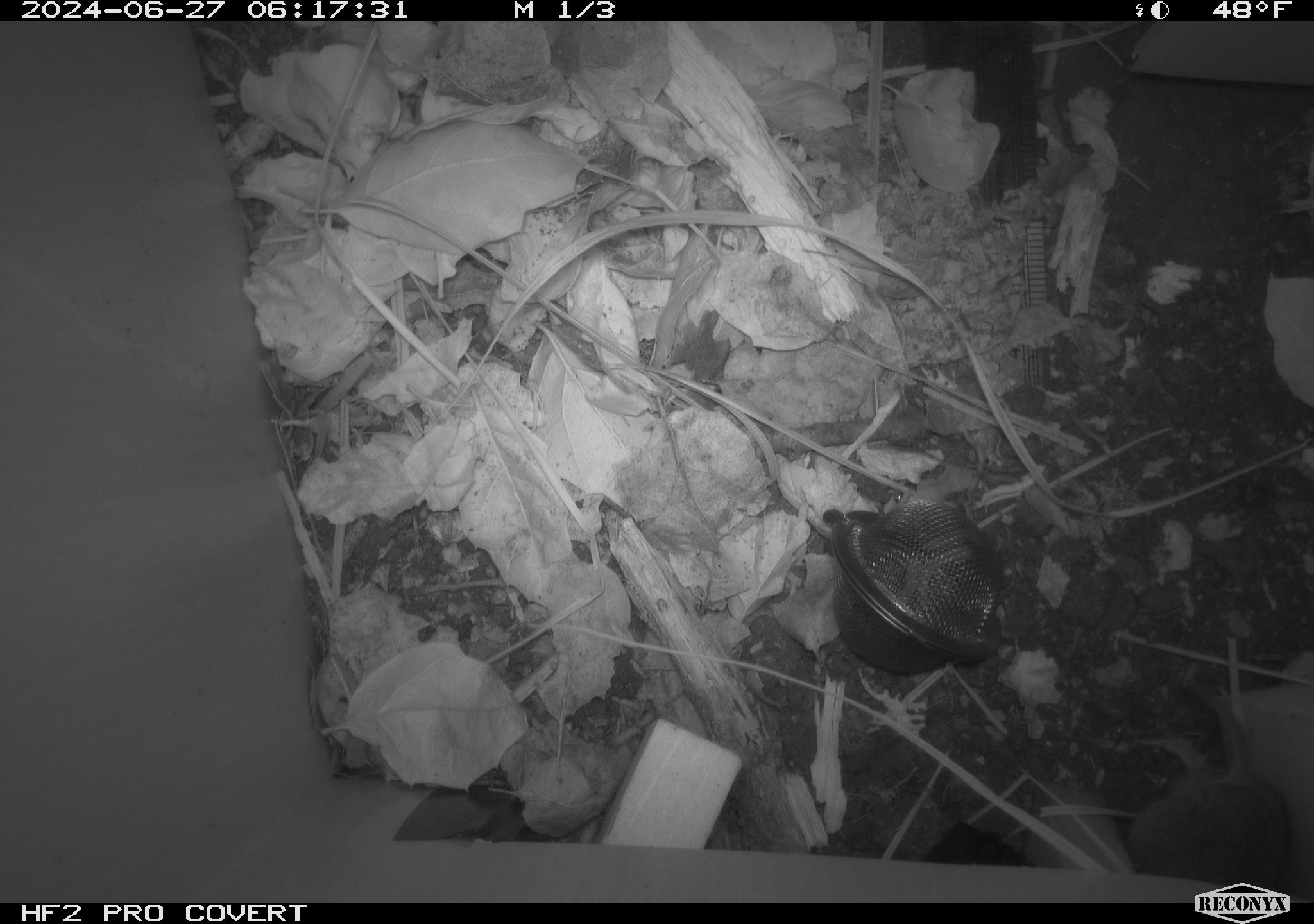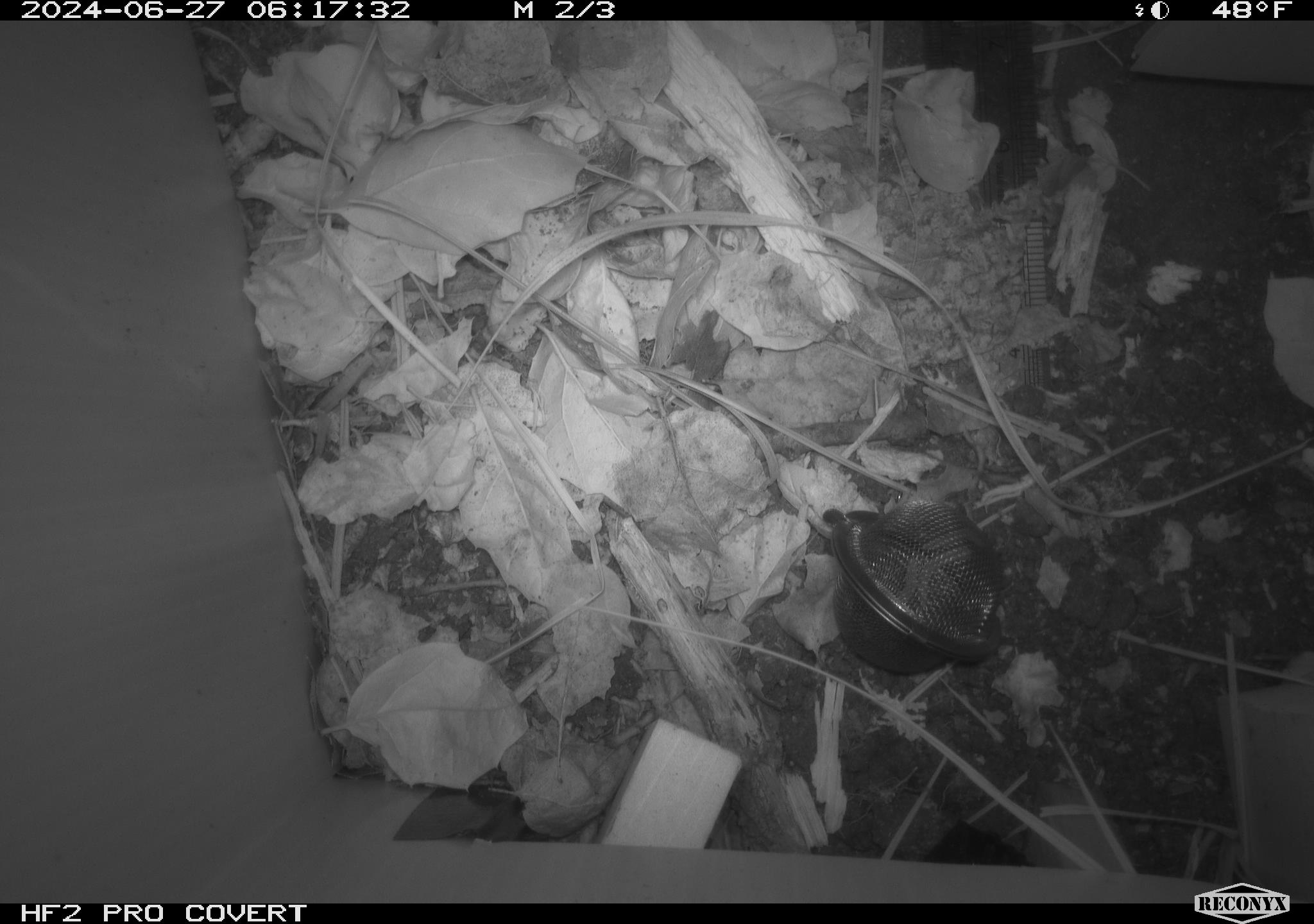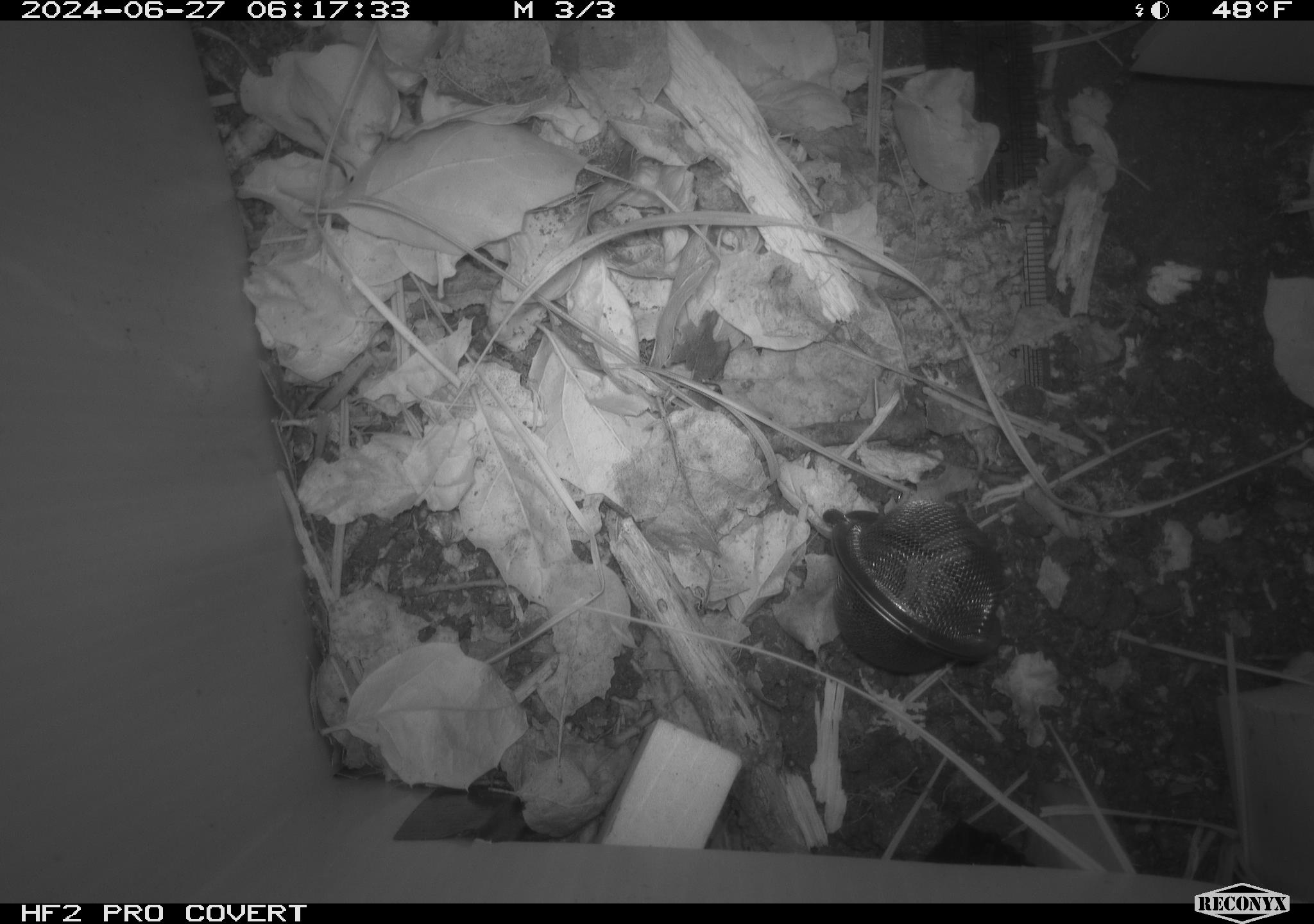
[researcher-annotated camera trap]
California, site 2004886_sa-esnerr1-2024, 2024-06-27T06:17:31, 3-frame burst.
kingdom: Animalia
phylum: Chordata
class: Mammalia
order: Rodentia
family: Cricetidae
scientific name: Cricetidae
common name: hamsters, voles, lemmings, and allies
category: cricetidae family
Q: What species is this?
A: Cricetidae family (hamsters, voles, lemmings, and allies) (Cricetidae).